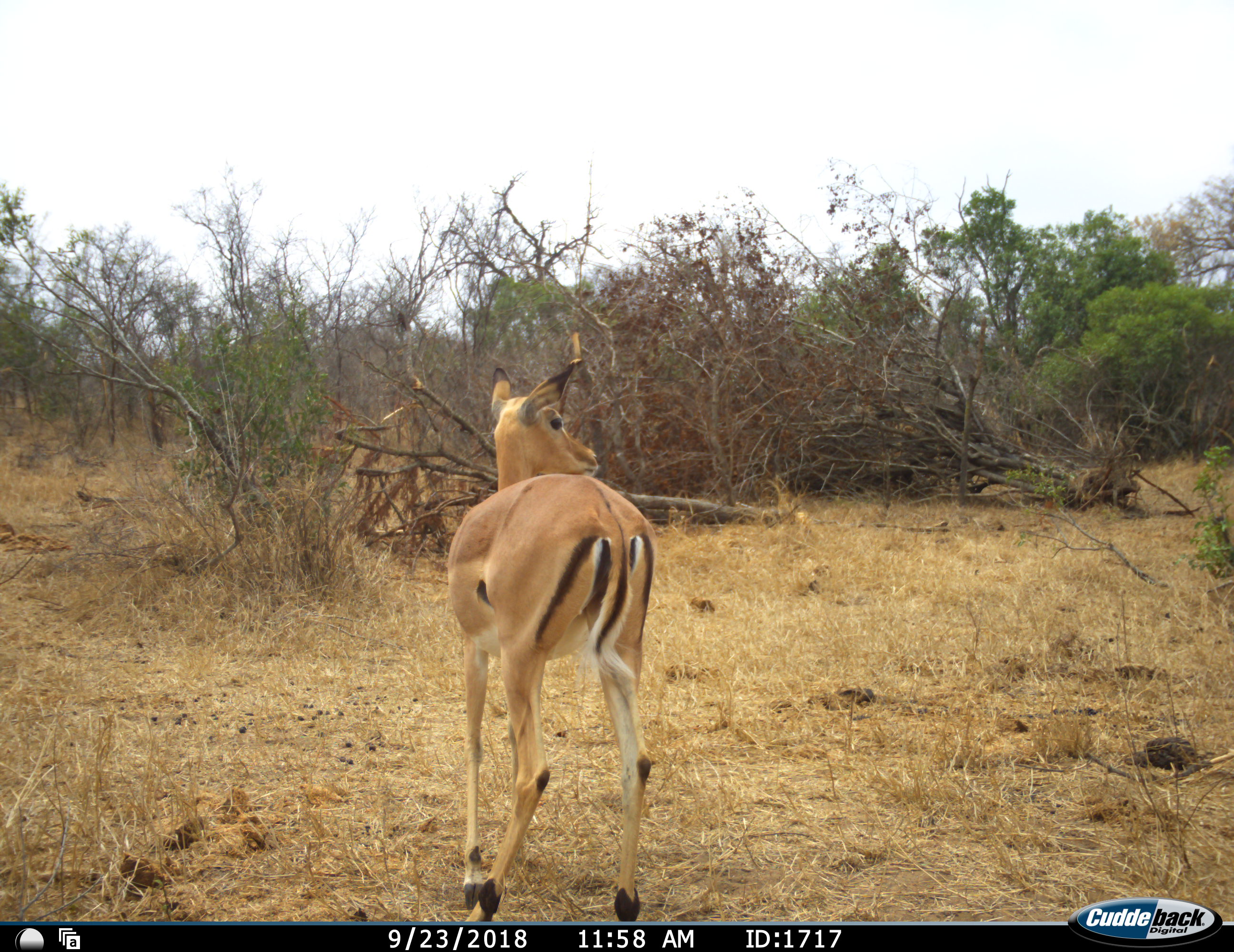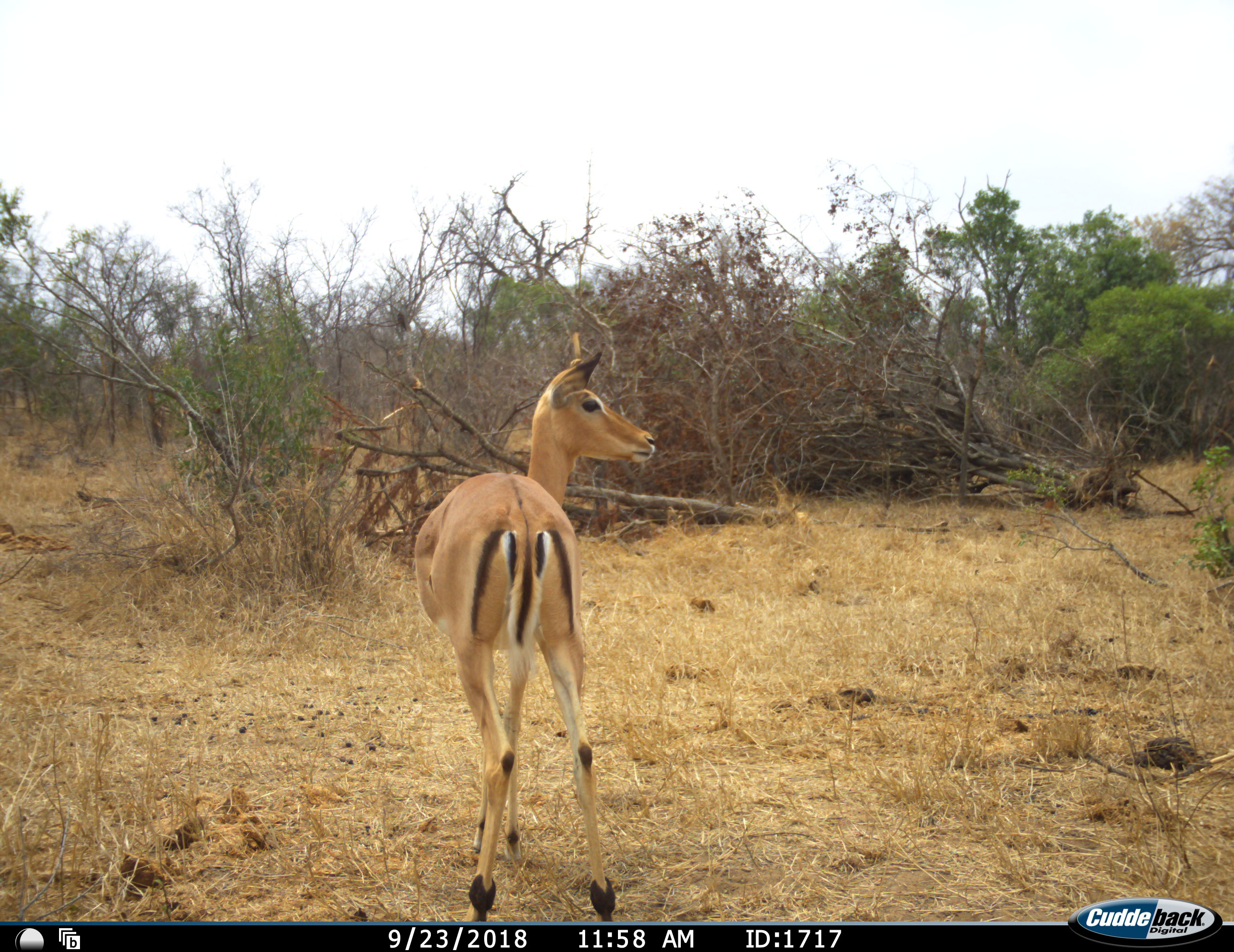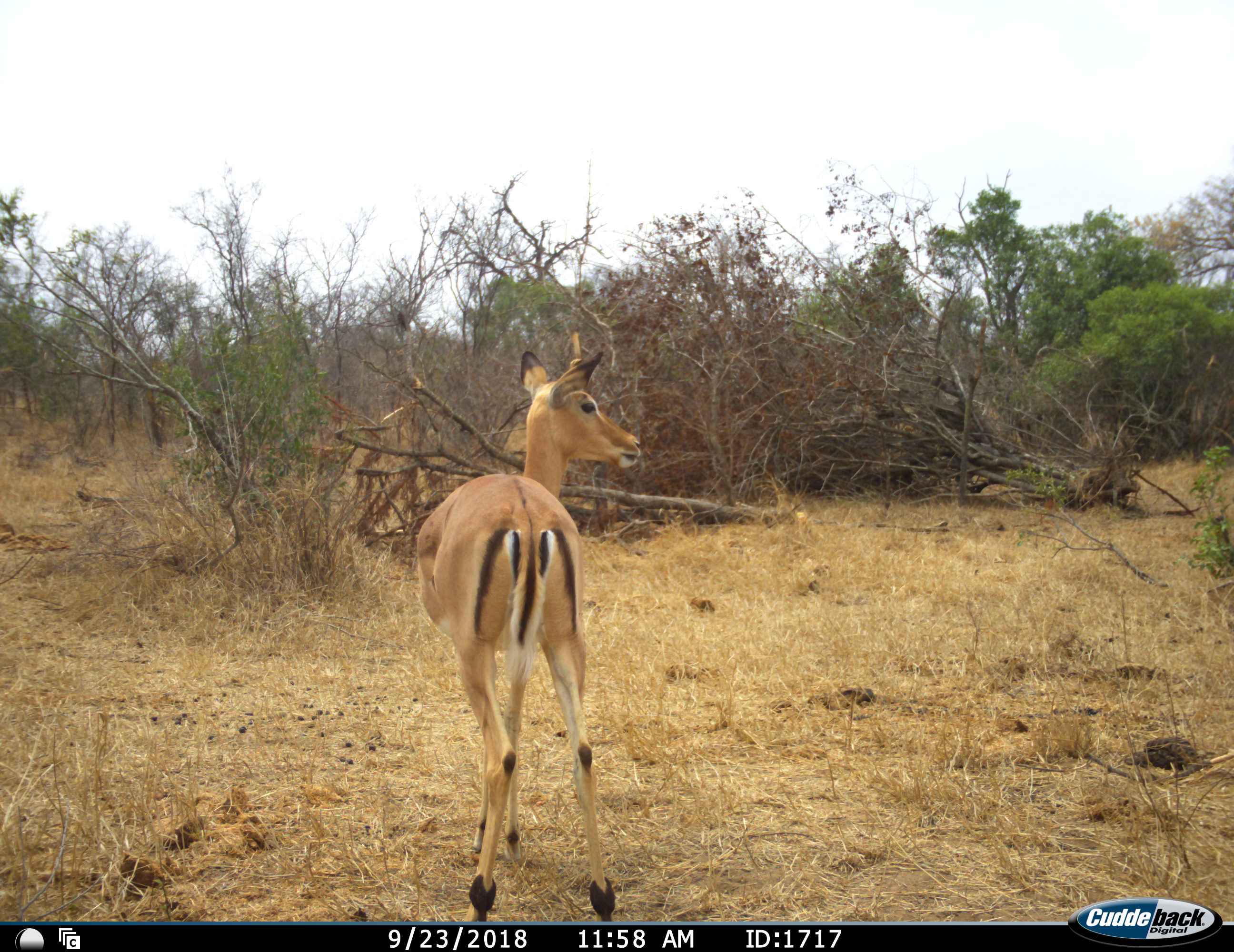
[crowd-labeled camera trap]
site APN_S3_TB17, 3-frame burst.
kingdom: Animalia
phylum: Chordata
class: Mammalia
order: Artiodactyla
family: Bovidae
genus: Aepyceros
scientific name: Aepyceros melampus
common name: impala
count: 1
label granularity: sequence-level